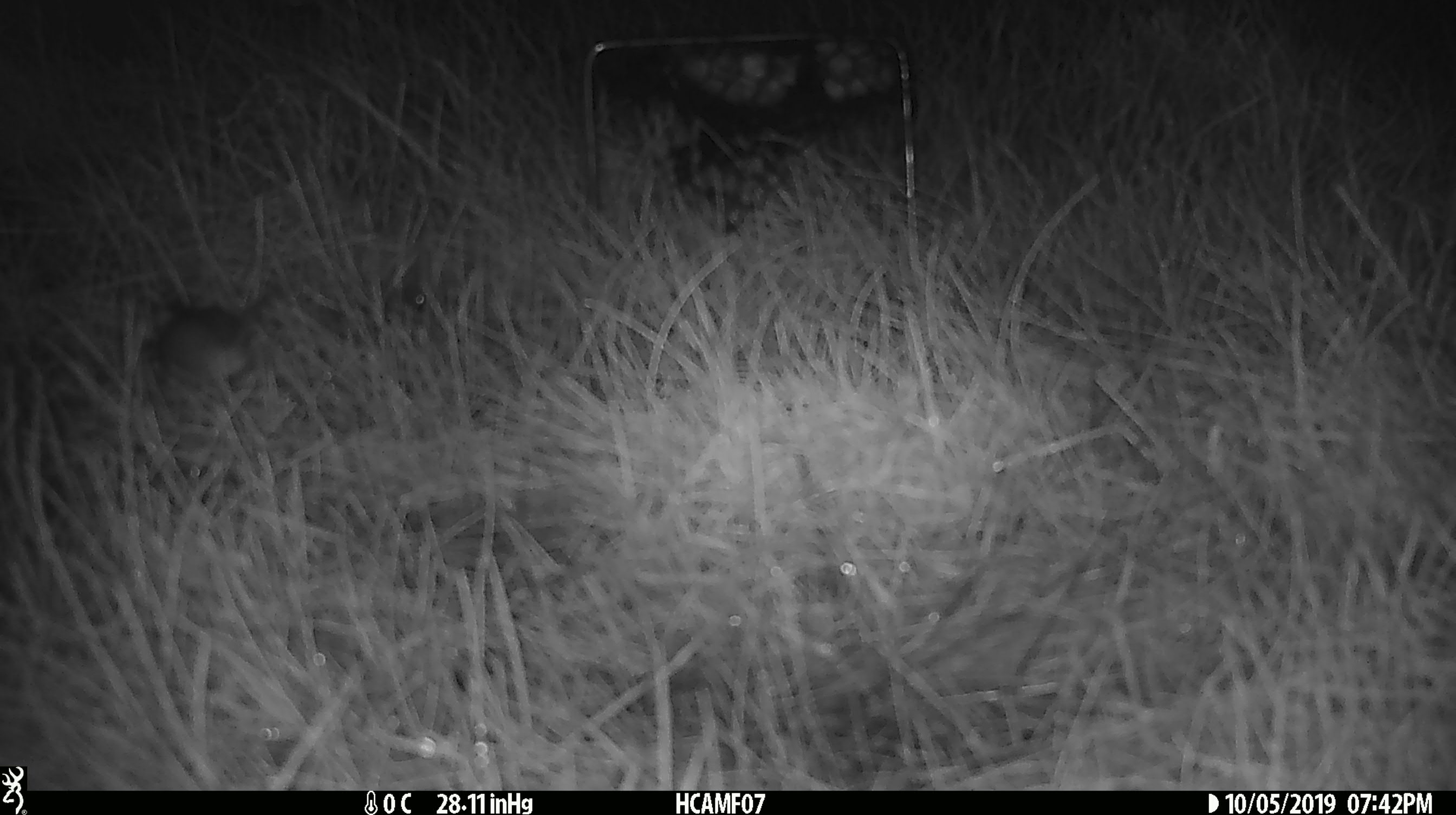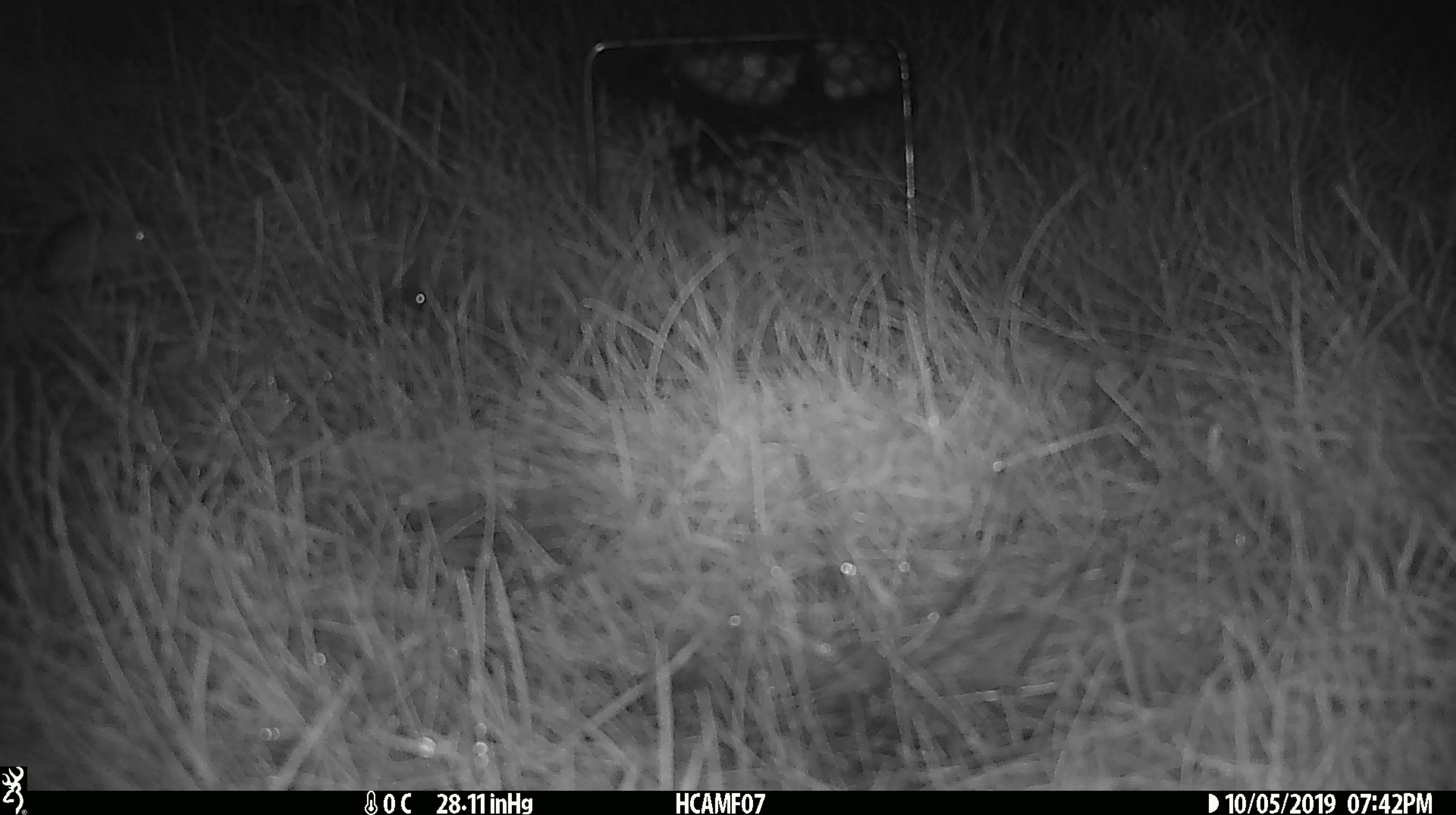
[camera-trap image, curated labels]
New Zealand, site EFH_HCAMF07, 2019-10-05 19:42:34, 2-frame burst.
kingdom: Animalia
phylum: Chordata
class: Mammalia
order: Rodentia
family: Muridae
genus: Mus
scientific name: Mus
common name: mouse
Mouse (Mus).